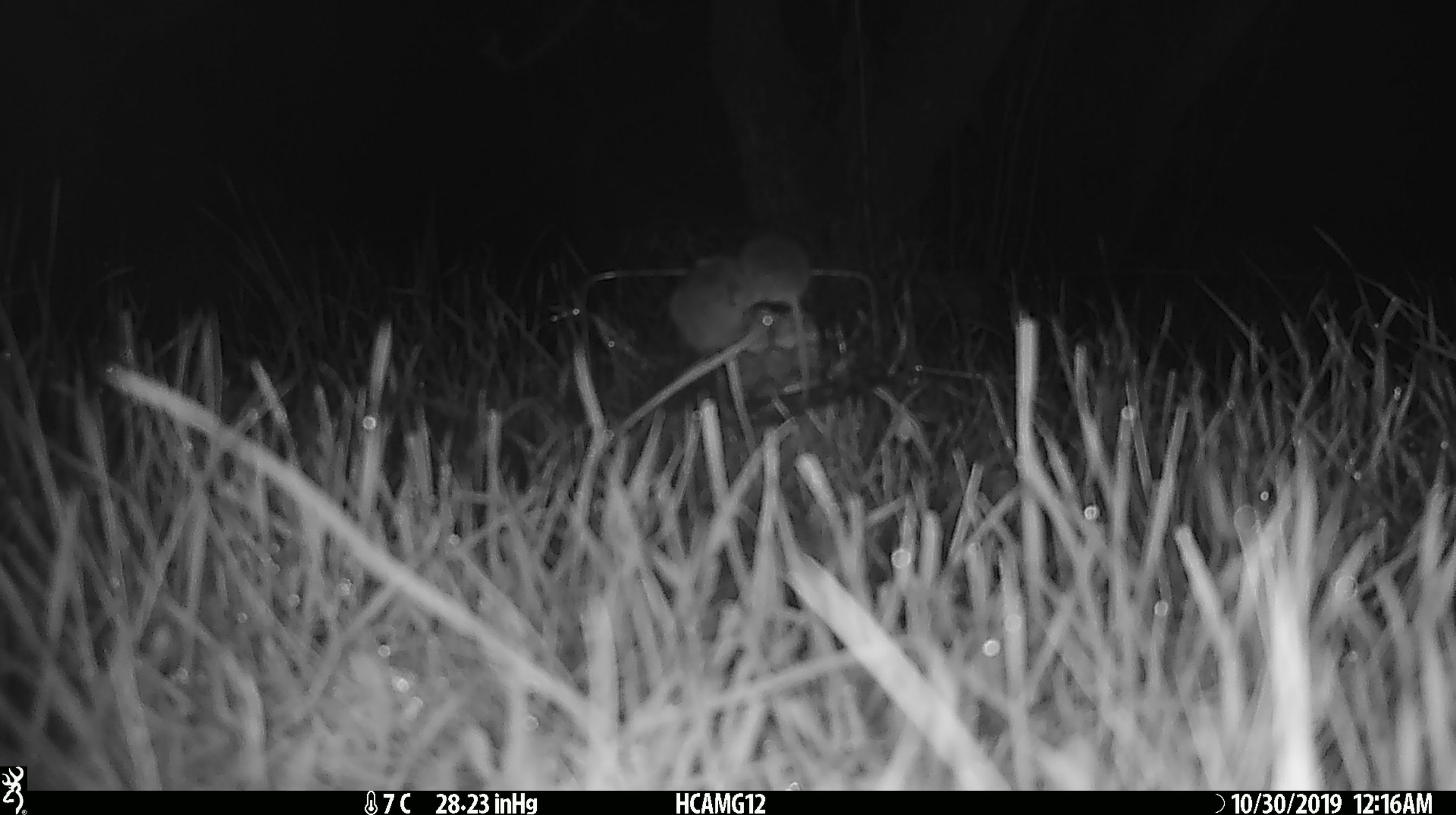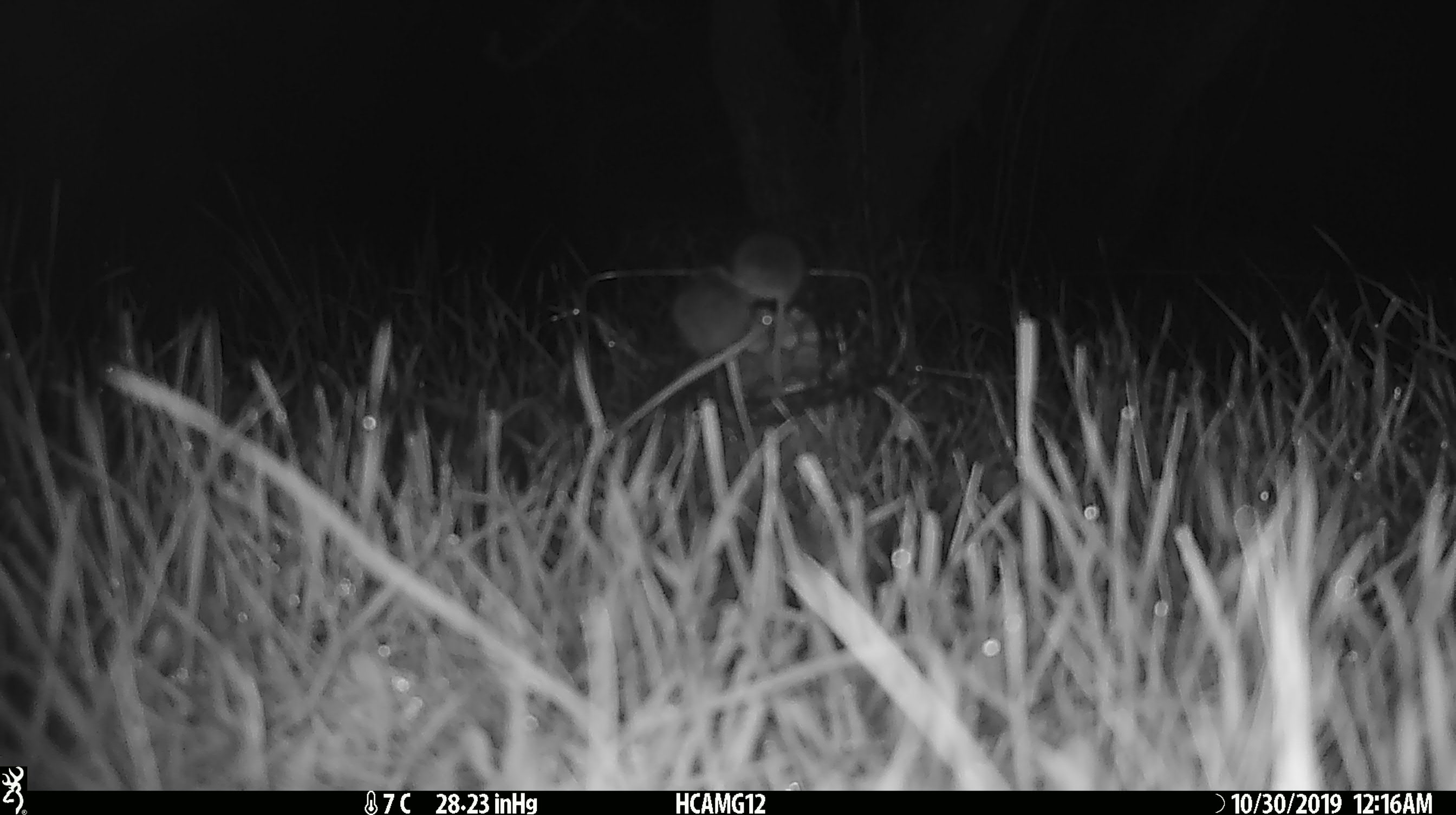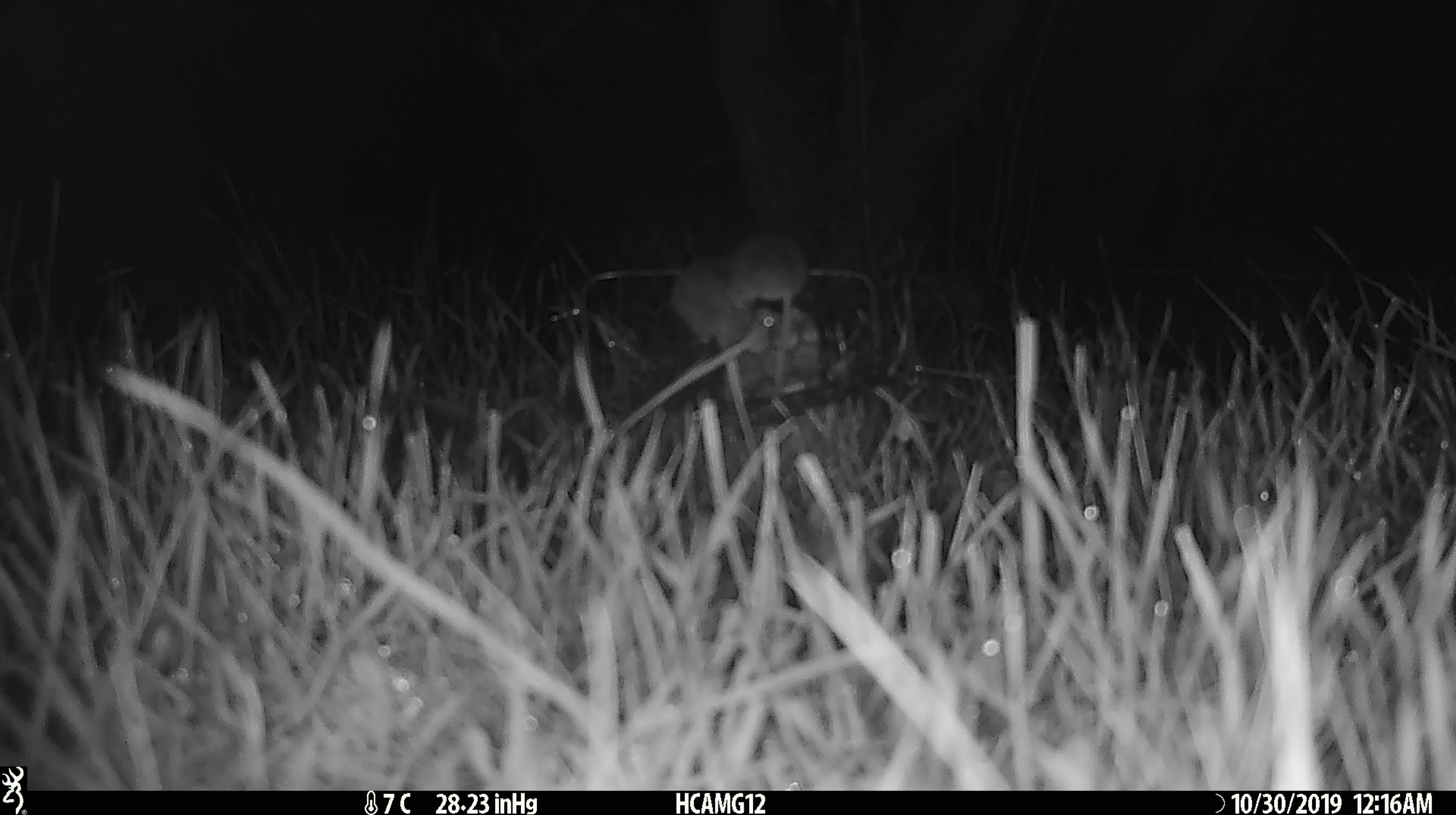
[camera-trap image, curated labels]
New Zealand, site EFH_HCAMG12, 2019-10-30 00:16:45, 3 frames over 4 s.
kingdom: Animalia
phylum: Chordata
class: Mammalia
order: Rodentia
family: Muridae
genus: Mus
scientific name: Mus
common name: mouse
Mouse (Mus).